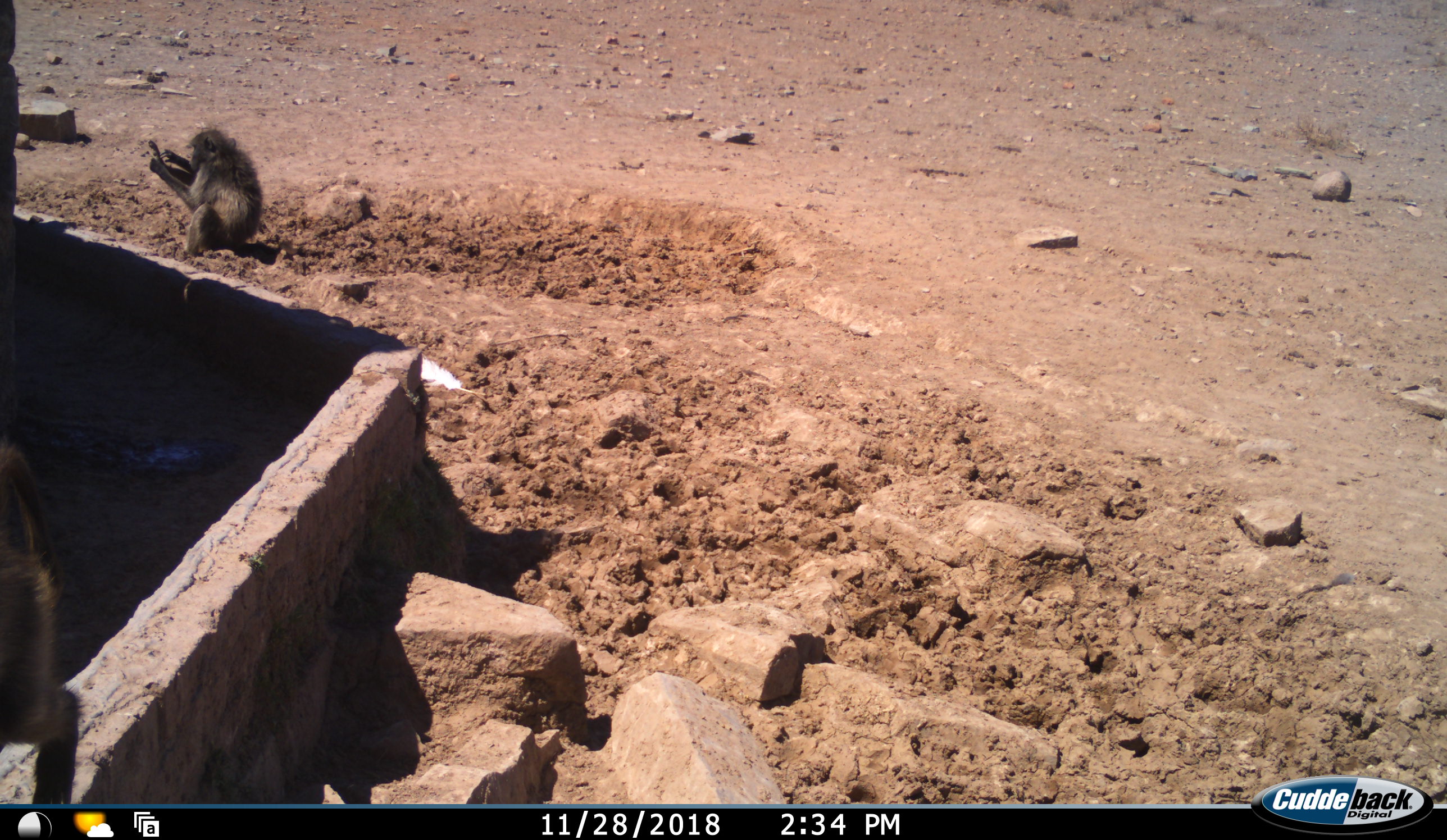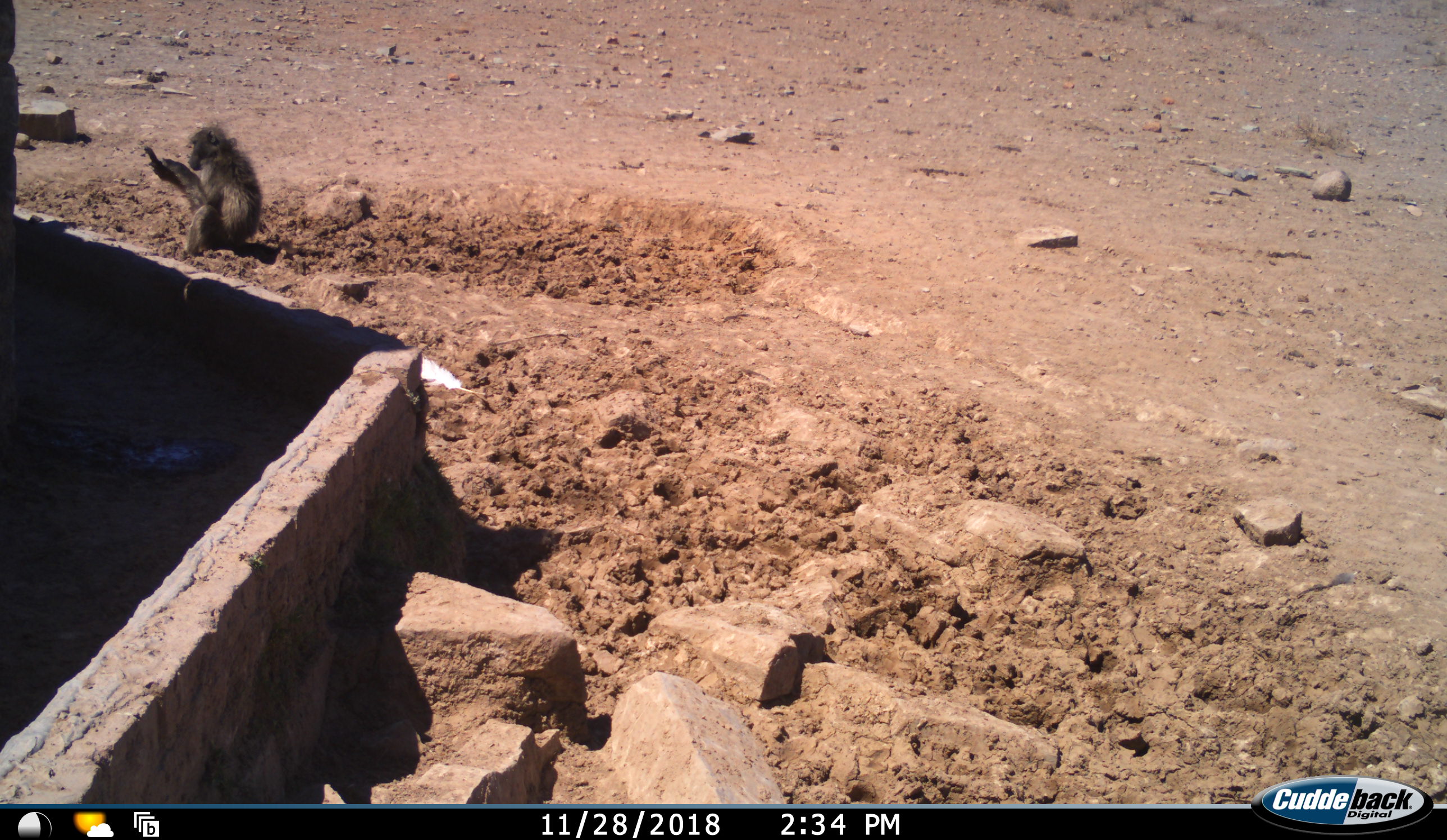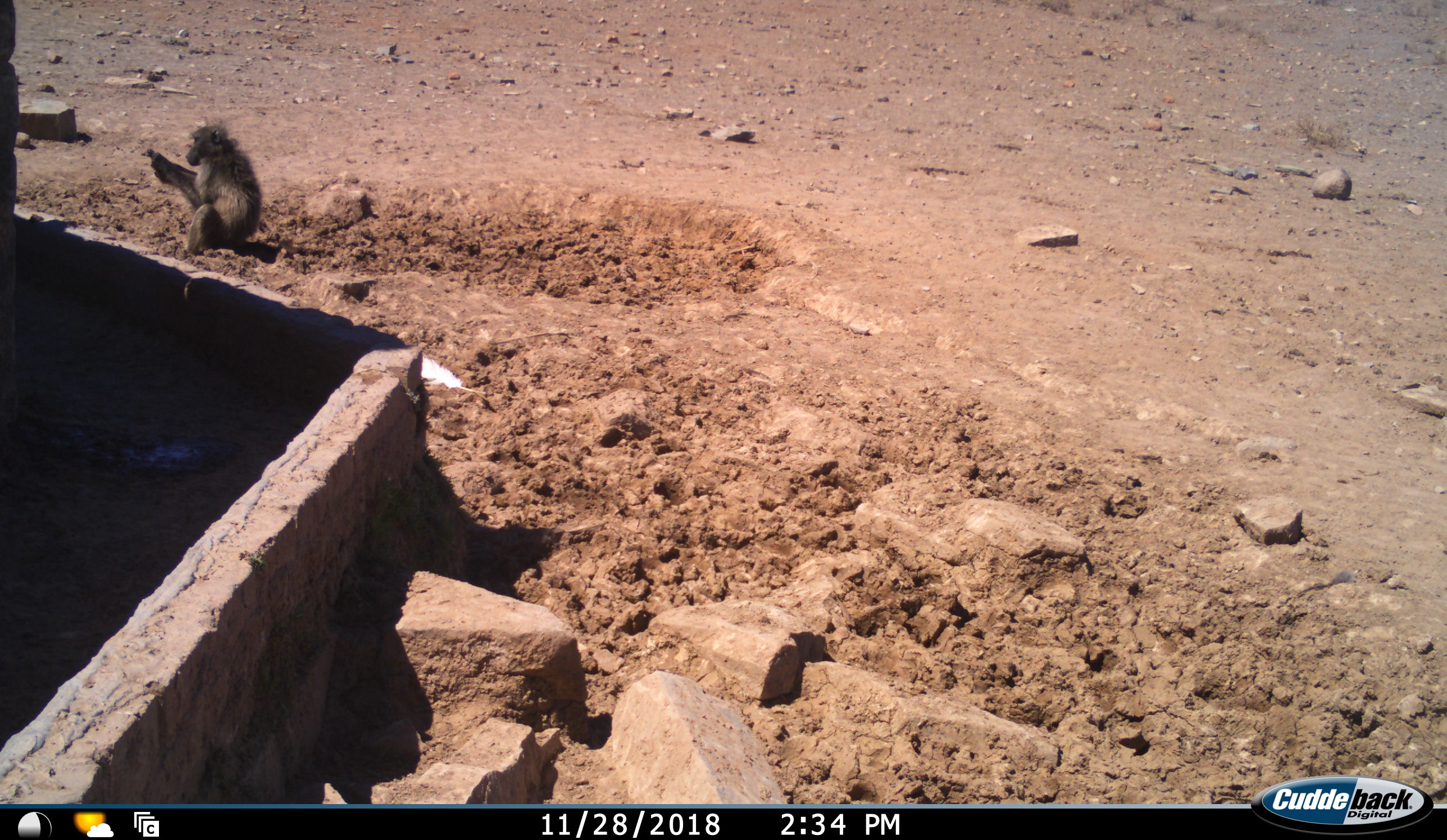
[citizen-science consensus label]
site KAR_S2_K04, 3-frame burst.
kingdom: Animalia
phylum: Chordata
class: Mammalia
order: Primates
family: Cercopithecidae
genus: Papio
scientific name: Papio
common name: baboon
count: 2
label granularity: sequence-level